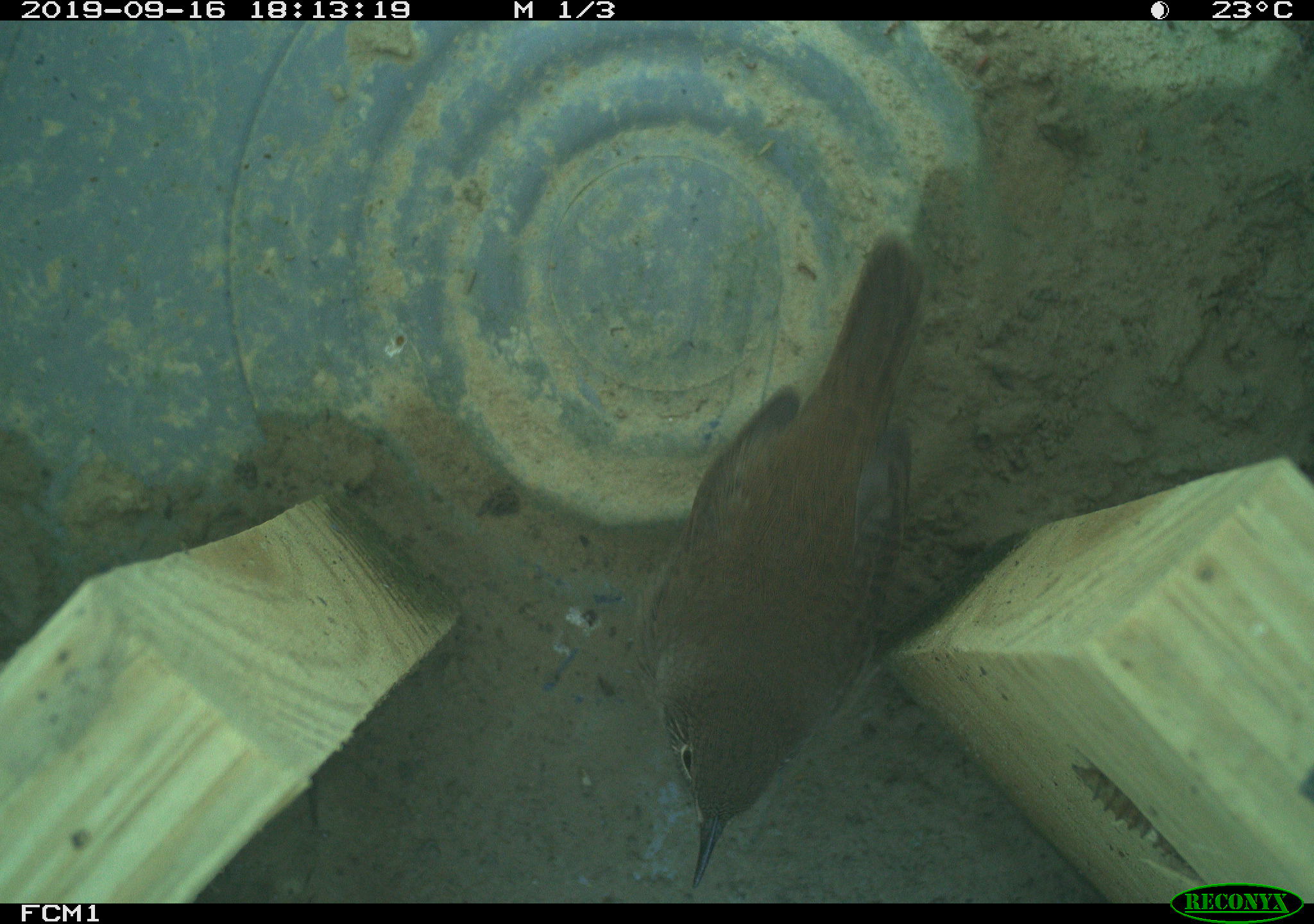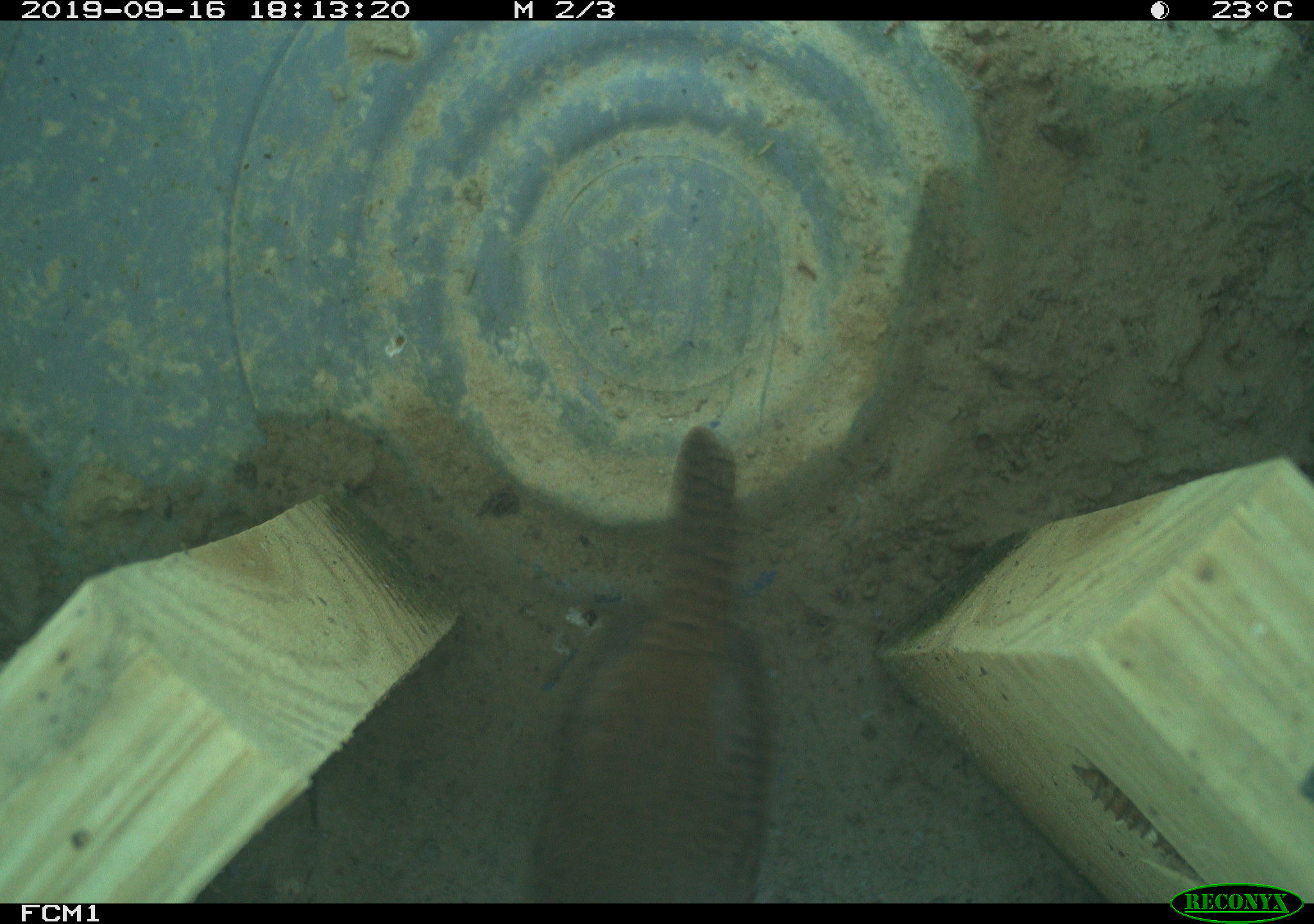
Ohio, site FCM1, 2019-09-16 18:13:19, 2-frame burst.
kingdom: Animalia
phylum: Chordata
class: Aves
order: Passeriformes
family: Troglodytidae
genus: Troglodytes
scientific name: Troglodytes aedon aedon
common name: northern house wren